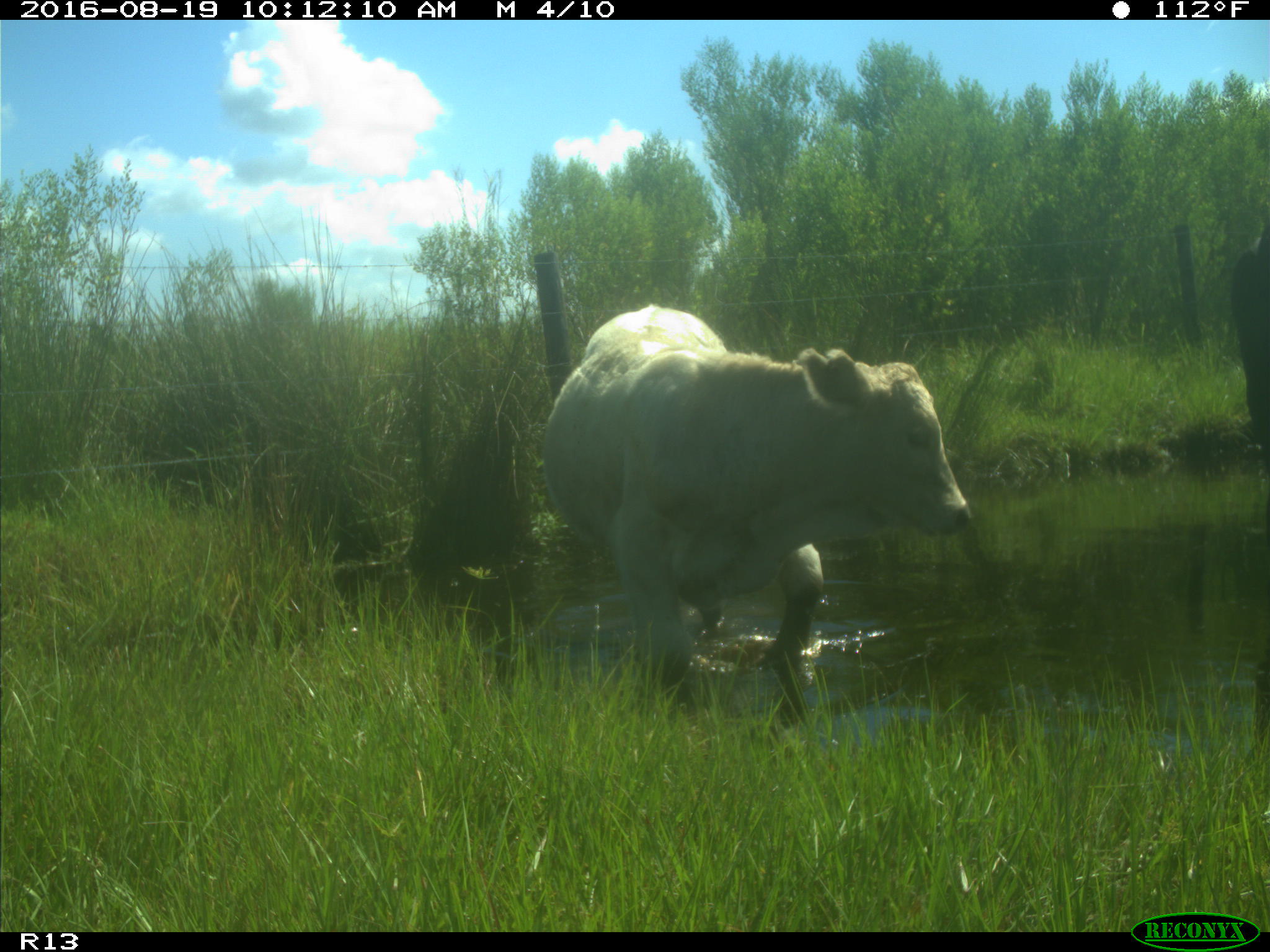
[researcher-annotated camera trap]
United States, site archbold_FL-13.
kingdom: Animalia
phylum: Chordata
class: Mammalia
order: Artiodactyla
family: Bovidae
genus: Bos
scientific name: Bos taurus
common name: domestic cow